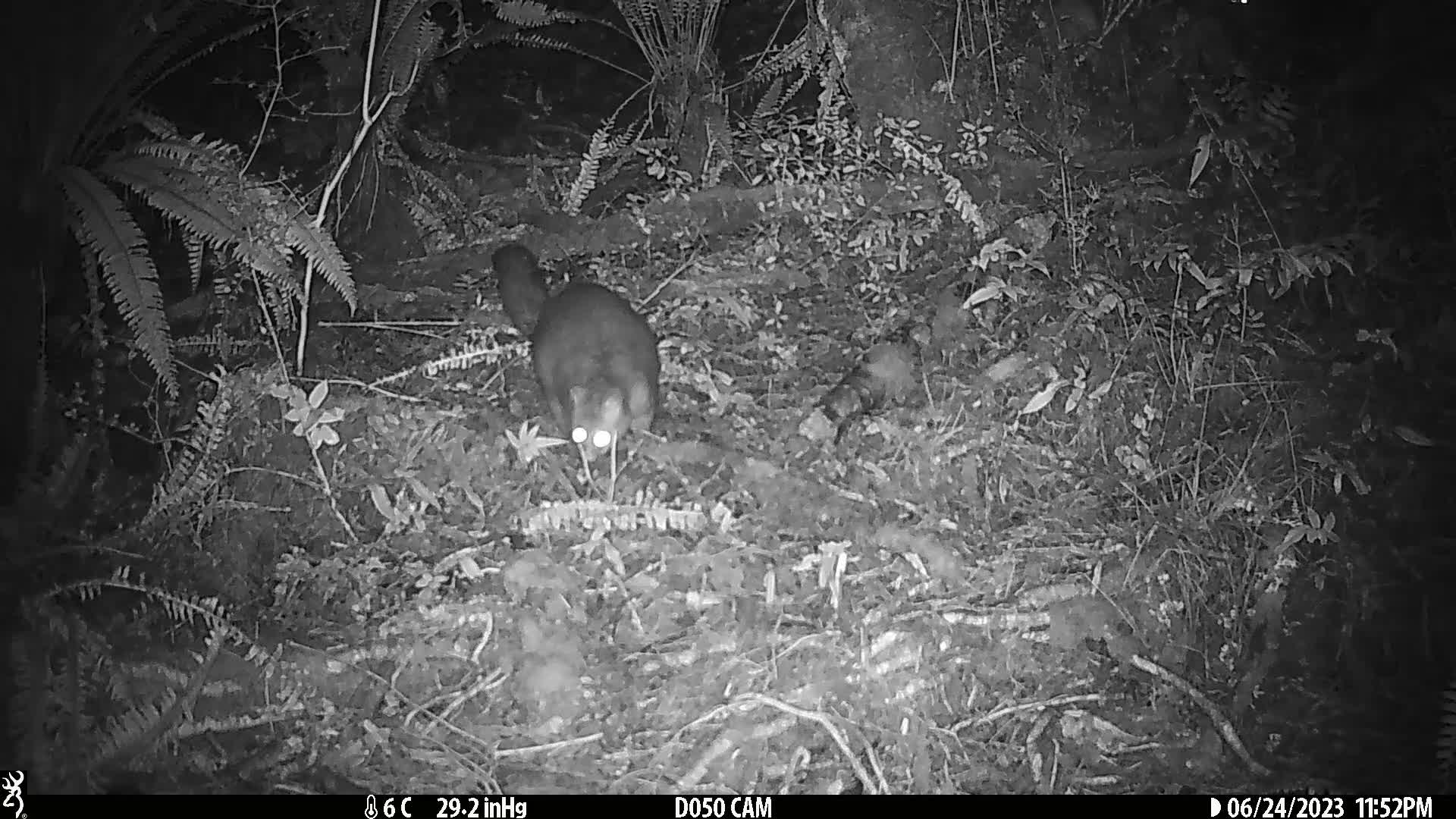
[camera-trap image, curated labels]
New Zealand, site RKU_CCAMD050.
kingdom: Animalia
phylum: Chordata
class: Mammalia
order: Diprotodontia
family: Phalangeridae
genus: Trichosurus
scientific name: Trichosurus vulpecula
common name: common brushtail possum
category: possum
Possum (common brushtail possum) (Trichosurus vulpecula).